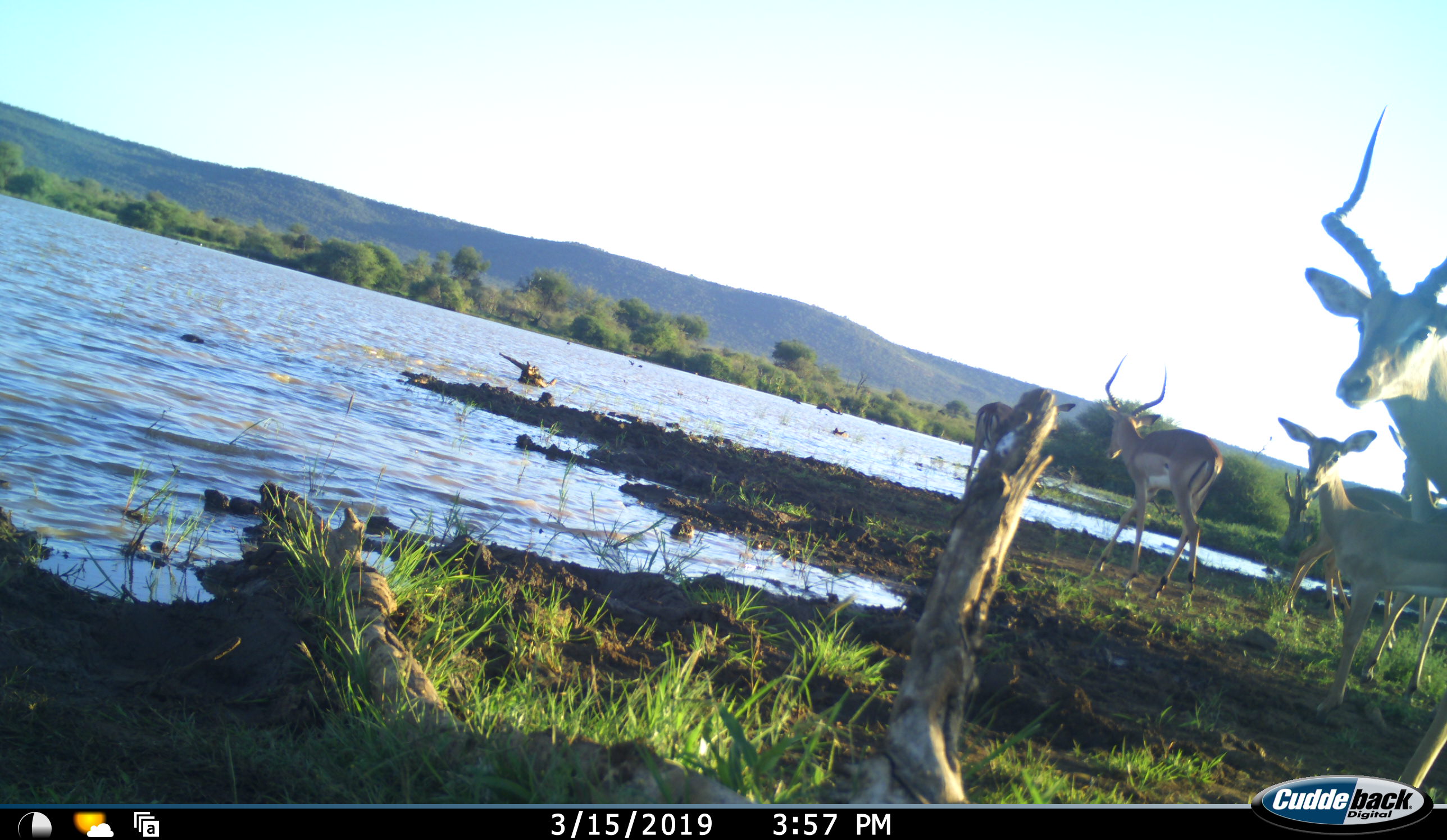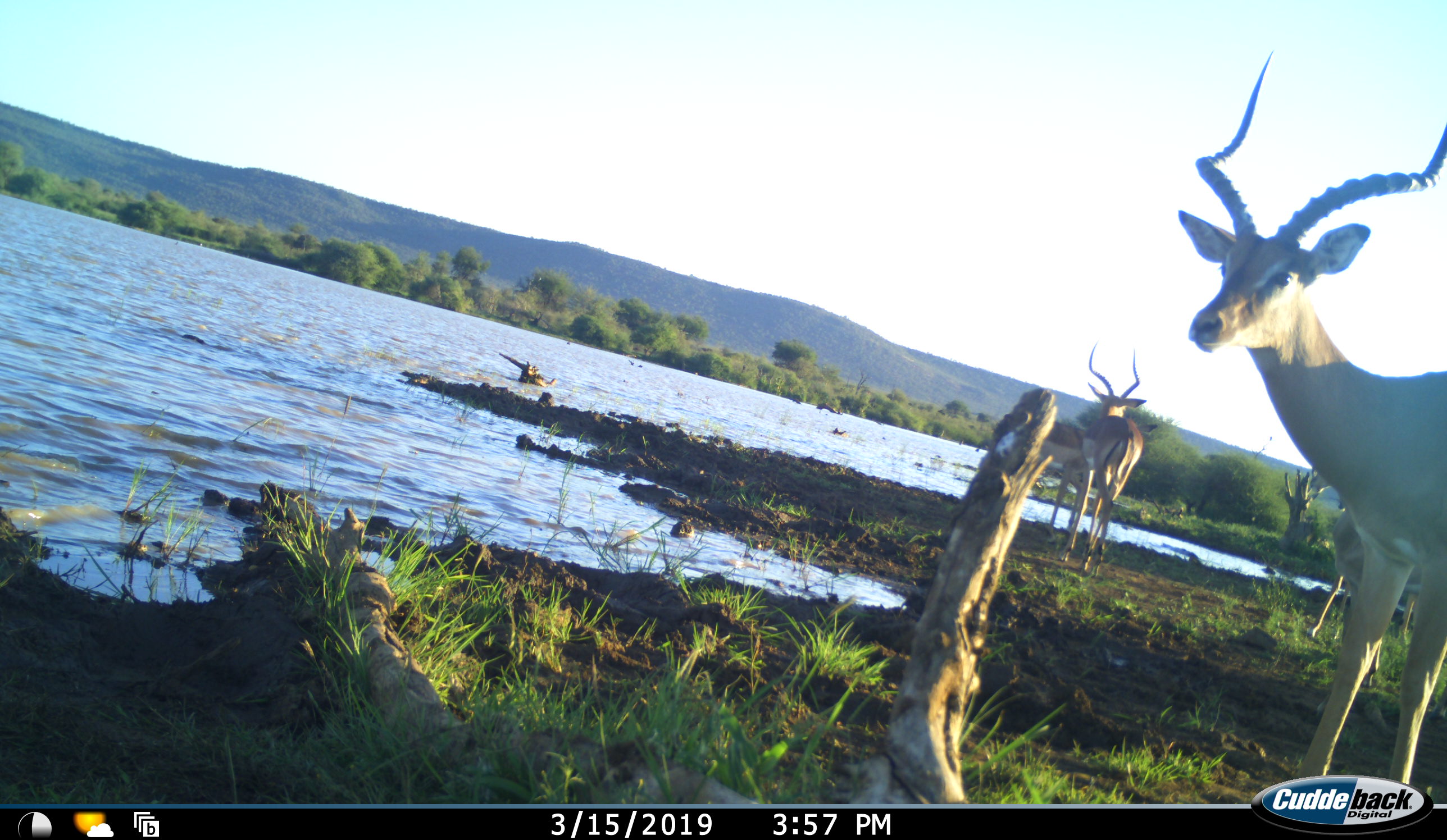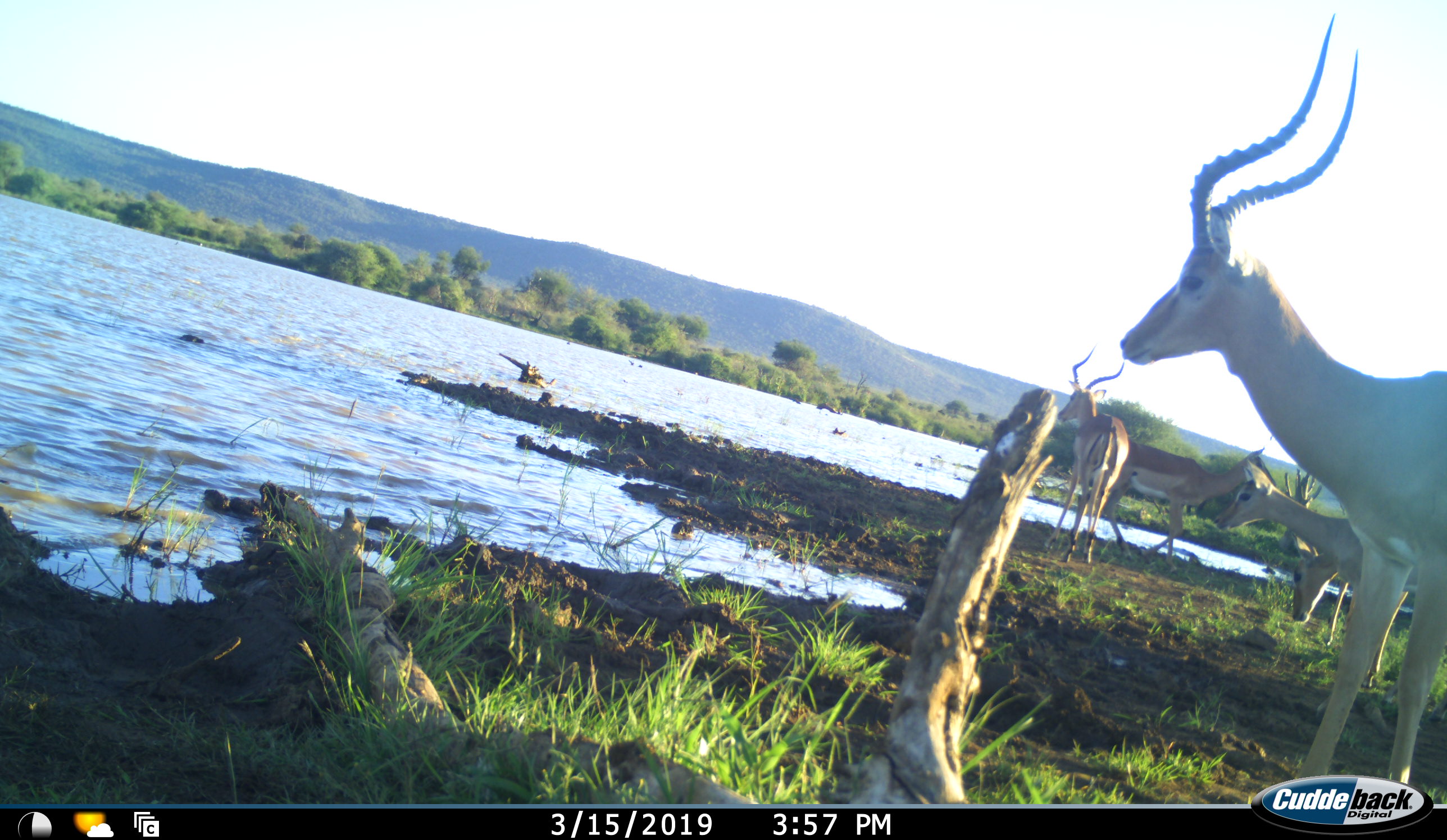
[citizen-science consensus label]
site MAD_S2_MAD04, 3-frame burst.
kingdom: Animalia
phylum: Chordata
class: Mammalia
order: Artiodactyla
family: Bovidae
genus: Aepyceros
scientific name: Aepyceros melampus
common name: impala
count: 5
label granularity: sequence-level